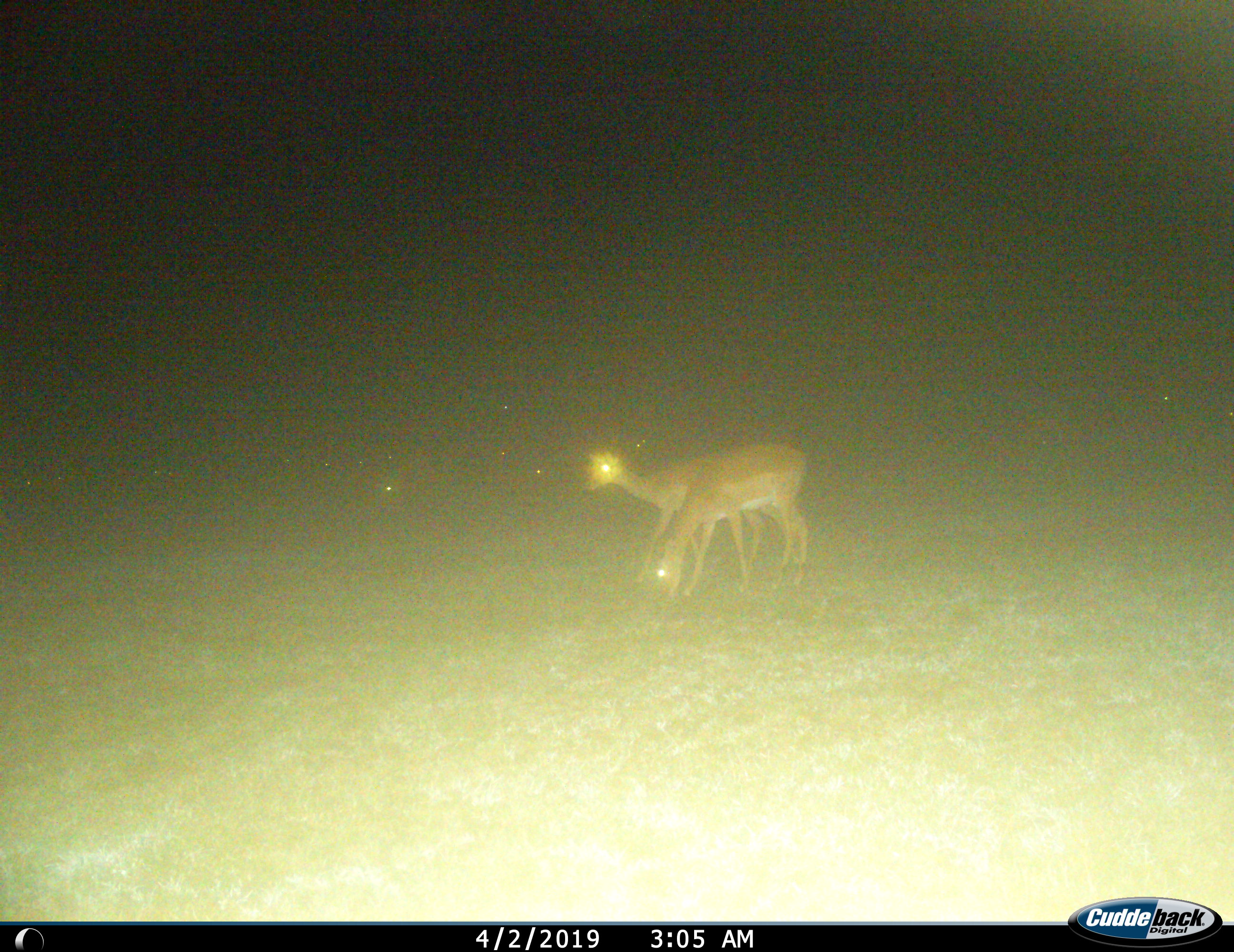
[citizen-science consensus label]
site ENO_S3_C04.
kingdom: Animalia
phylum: Chordata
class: Mammalia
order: Artiodactyla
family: Bovidae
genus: Aepyceros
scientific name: Aepyceros melampus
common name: impala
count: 2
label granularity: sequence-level